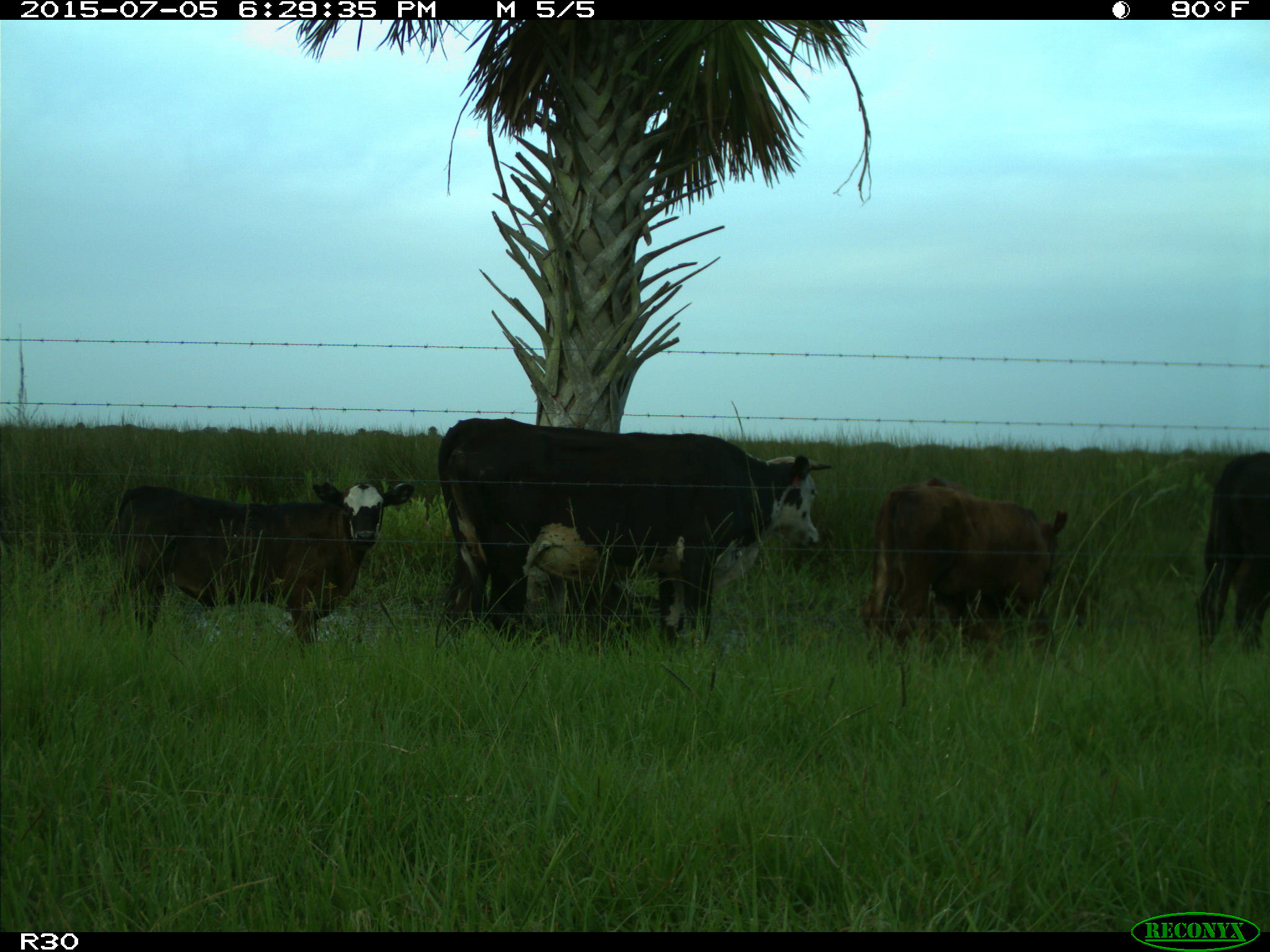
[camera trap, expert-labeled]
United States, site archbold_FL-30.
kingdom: Animalia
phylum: Chordata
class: Mammalia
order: Artiodactyla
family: Bovidae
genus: Bos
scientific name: Bos taurus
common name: domestic cow